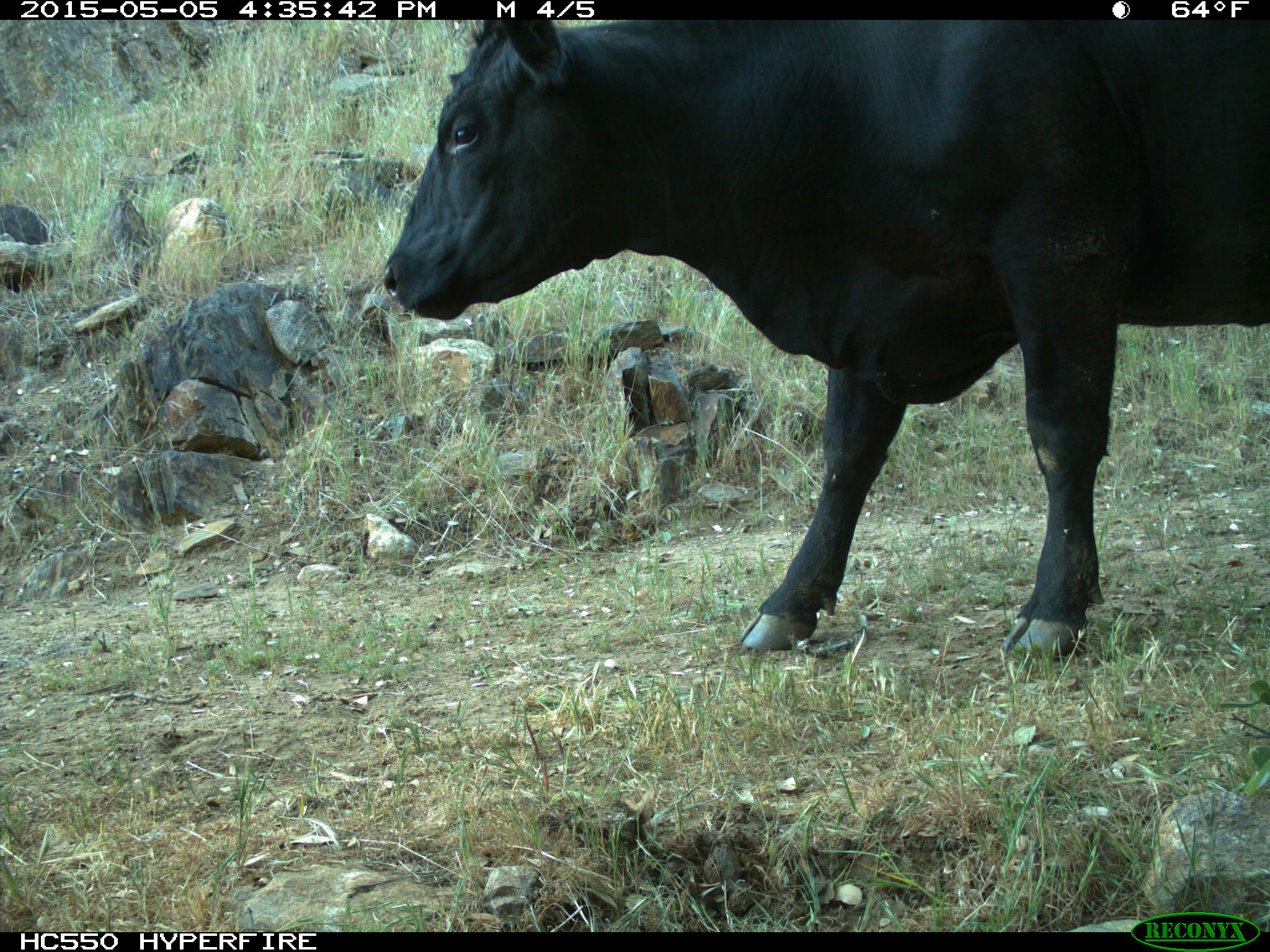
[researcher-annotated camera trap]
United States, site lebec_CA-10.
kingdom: Animalia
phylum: Chordata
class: Mammalia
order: Artiodactyla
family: Bovidae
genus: Bos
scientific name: Bos taurus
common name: domestic cow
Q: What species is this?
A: Bos taurus (domestic cow).